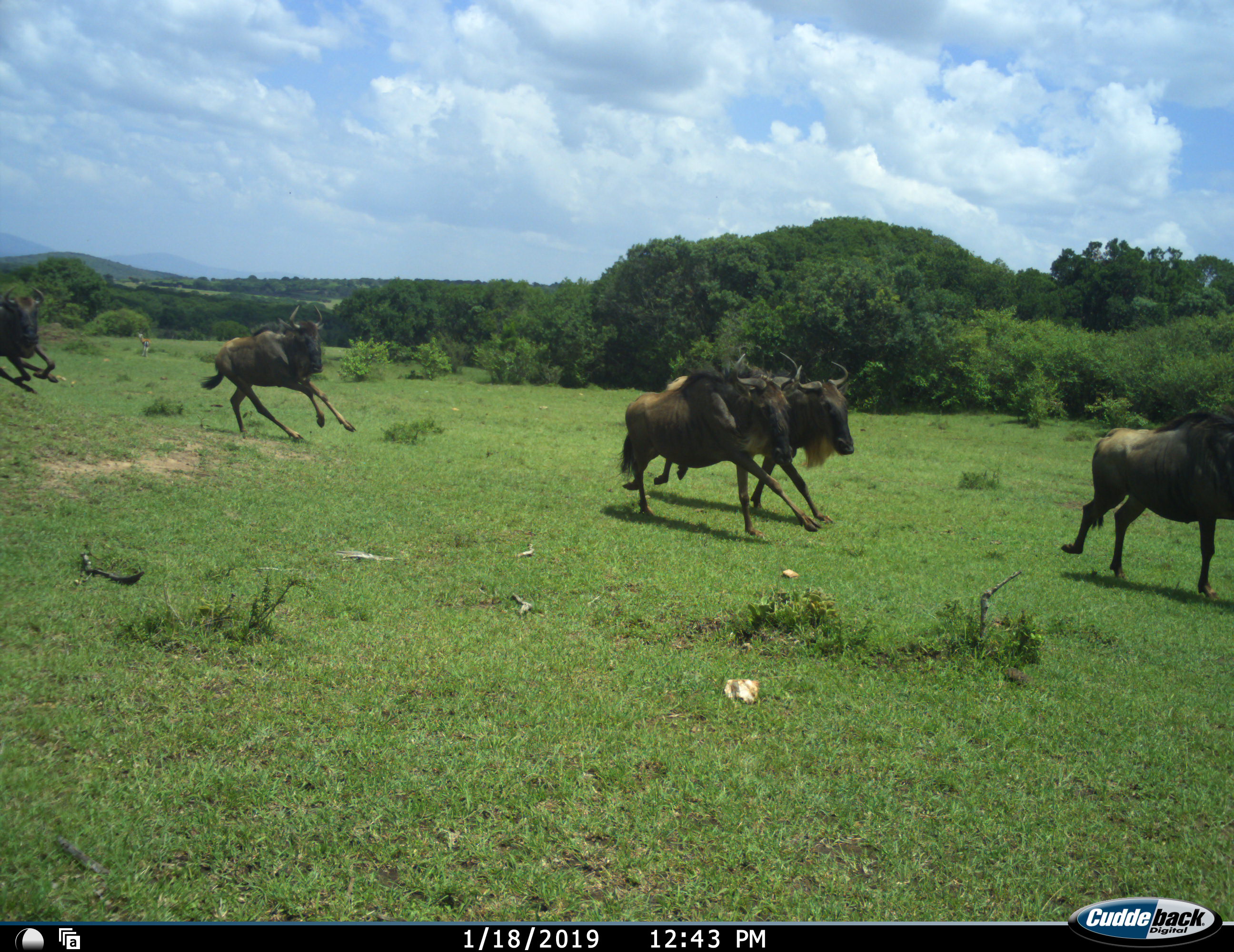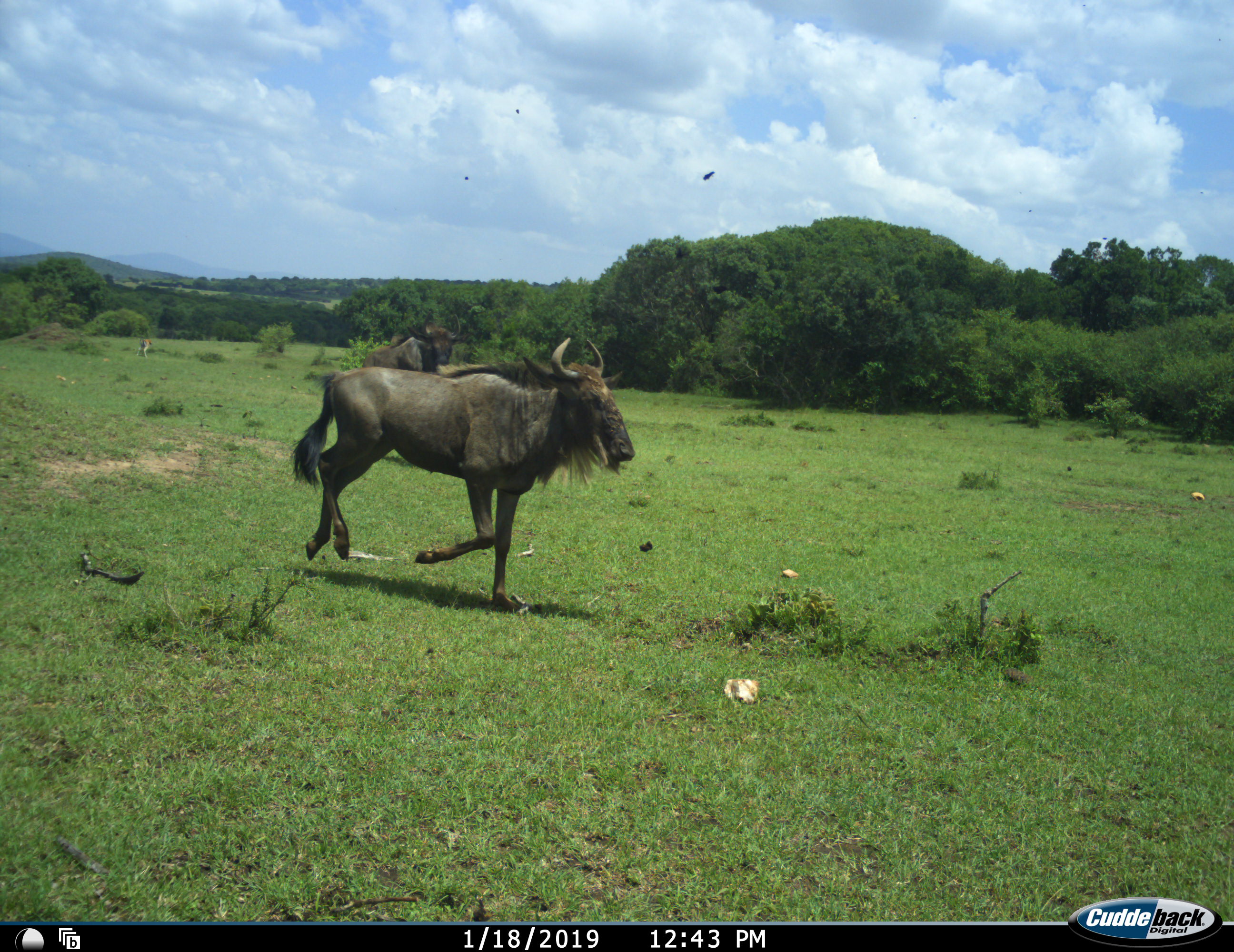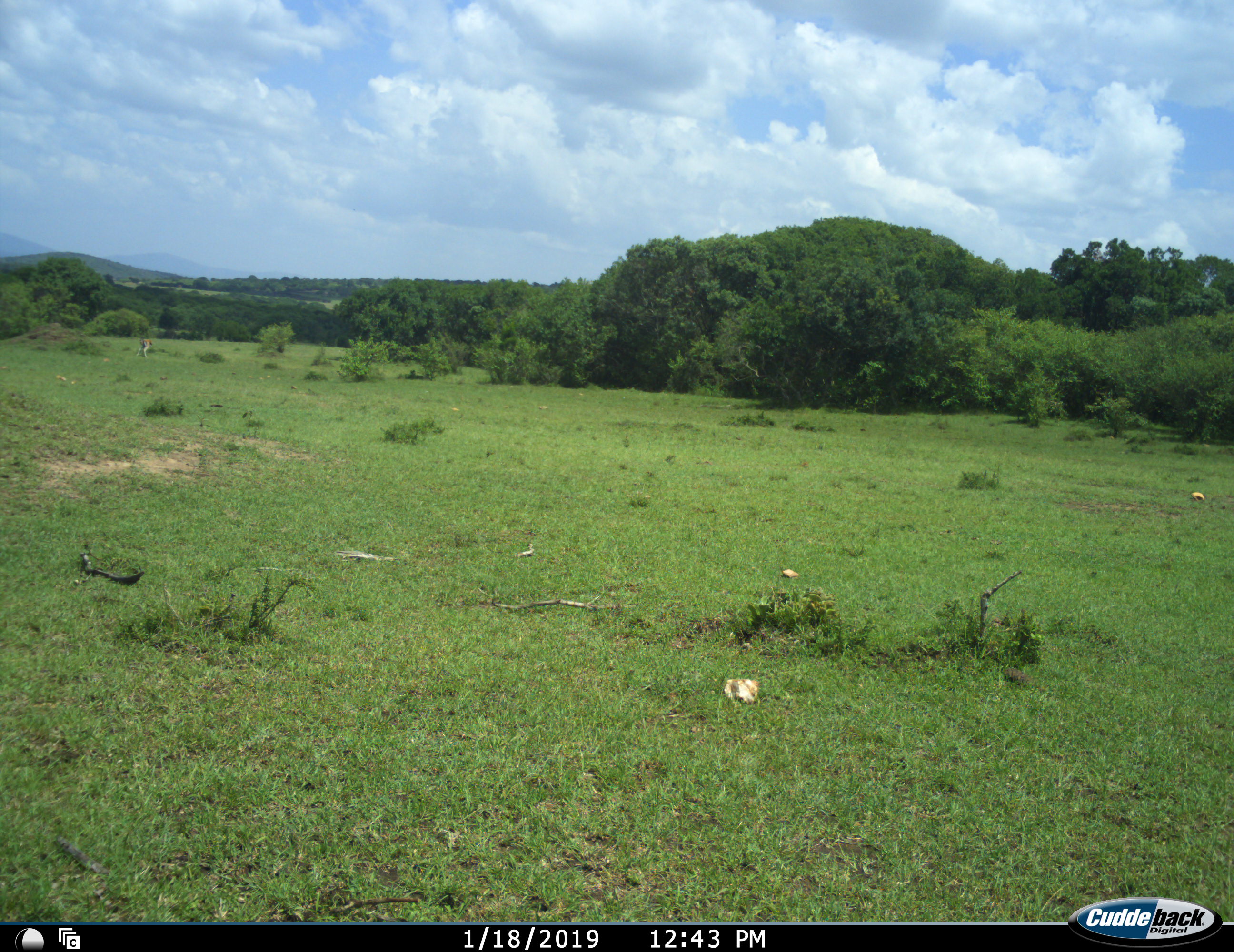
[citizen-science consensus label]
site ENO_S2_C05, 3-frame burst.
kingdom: Animalia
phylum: Chordata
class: Mammalia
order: Artiodactyla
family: Bovidae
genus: Connochaetes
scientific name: Connochaetes taurinus taurinus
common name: blue wildebeest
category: wildebeestblue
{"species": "wildebeestblue (blue wildebeest) (Connochaetes taurinus taurinus)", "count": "6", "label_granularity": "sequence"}